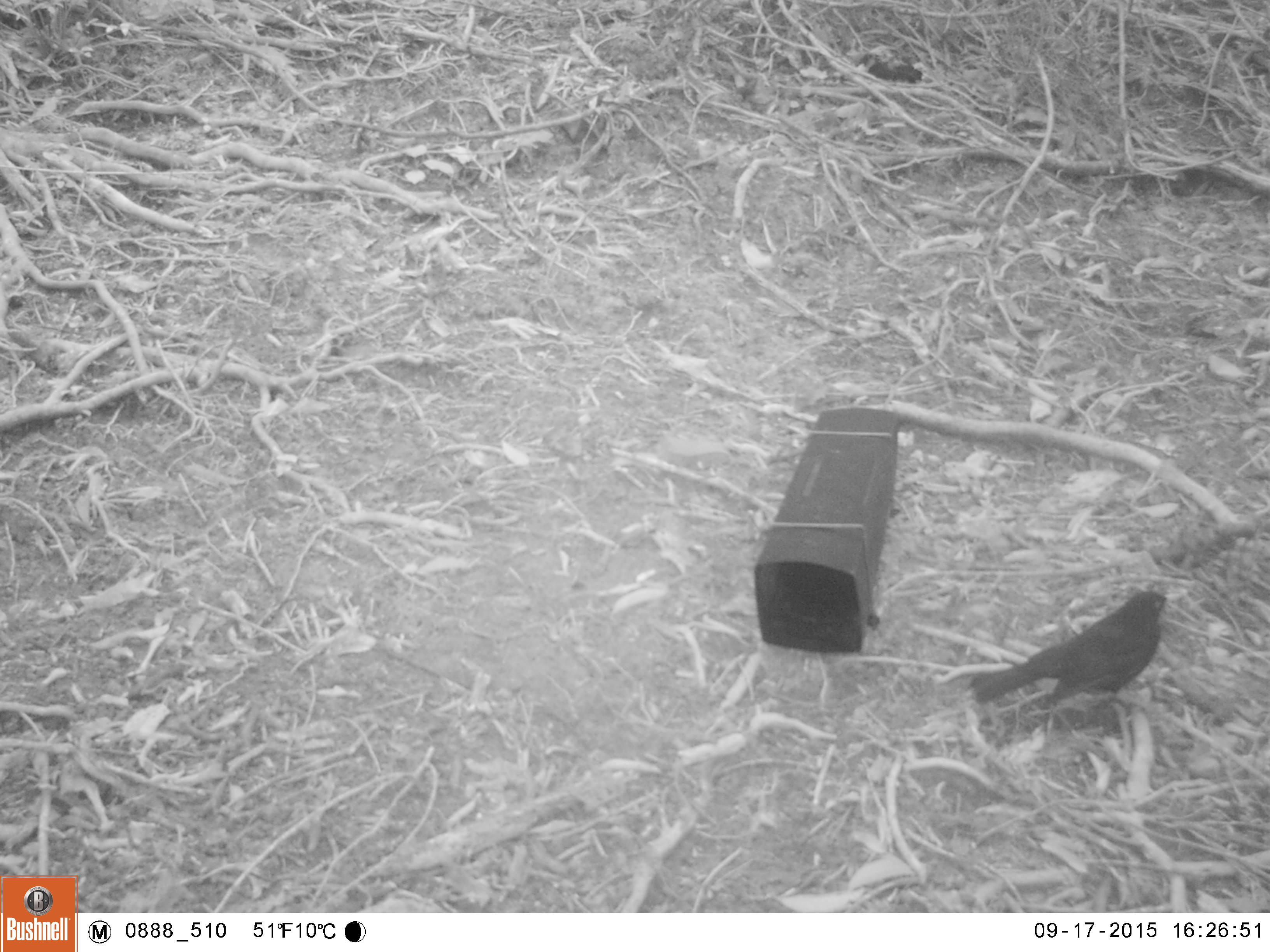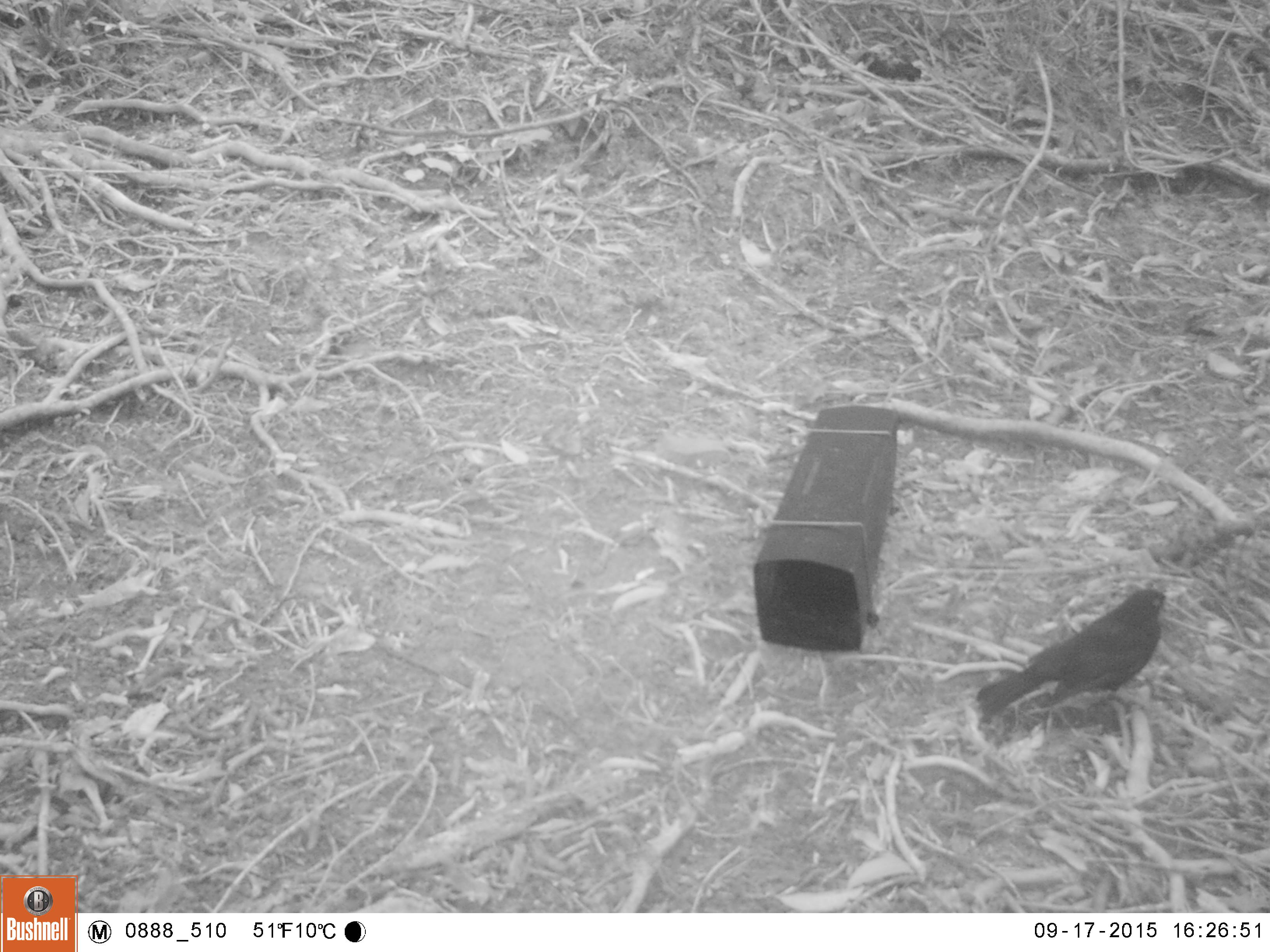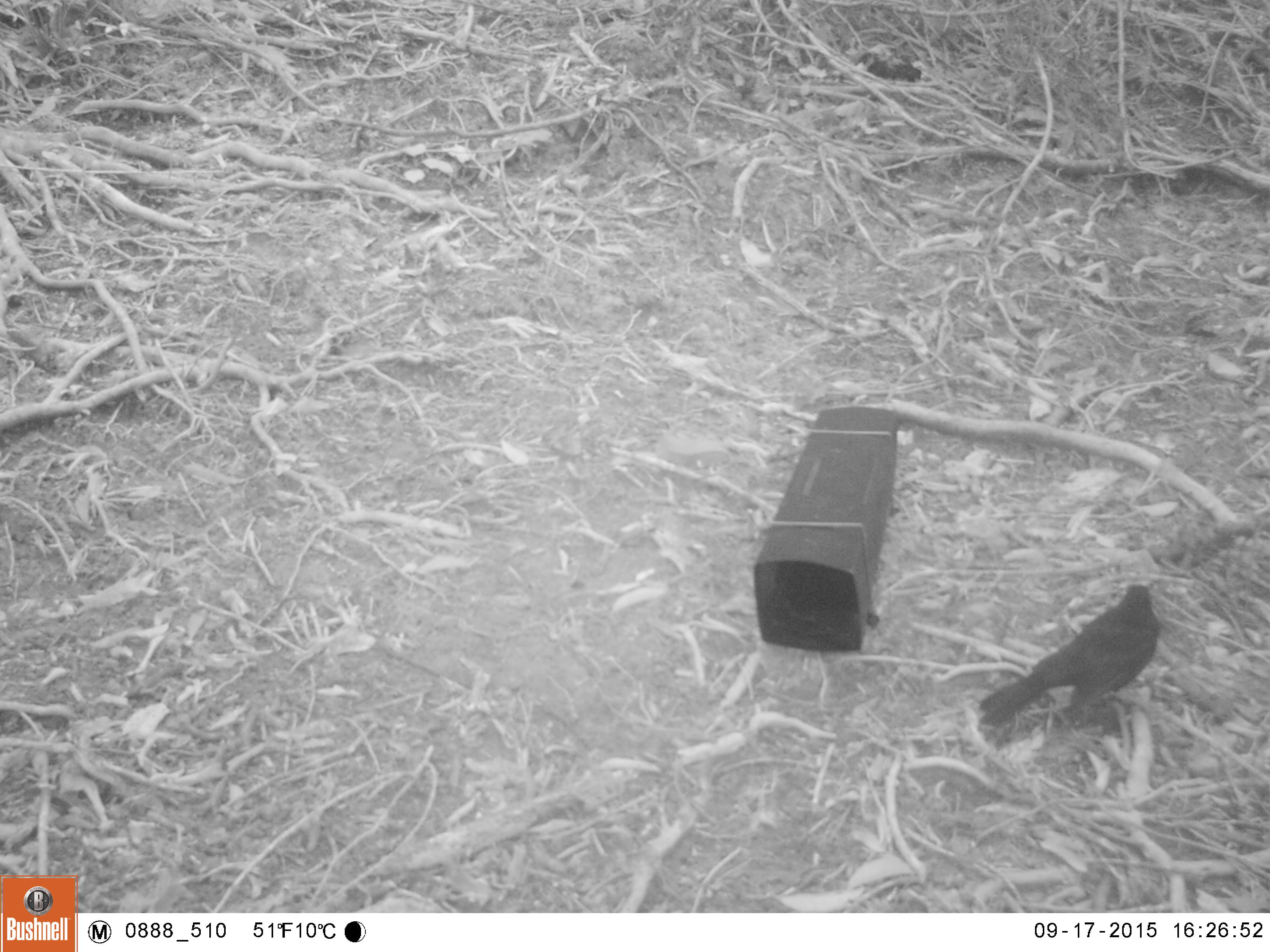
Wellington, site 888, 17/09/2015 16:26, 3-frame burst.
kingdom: Animalia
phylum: Chordata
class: Aves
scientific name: Aves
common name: bird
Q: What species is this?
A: Bird (Aves).